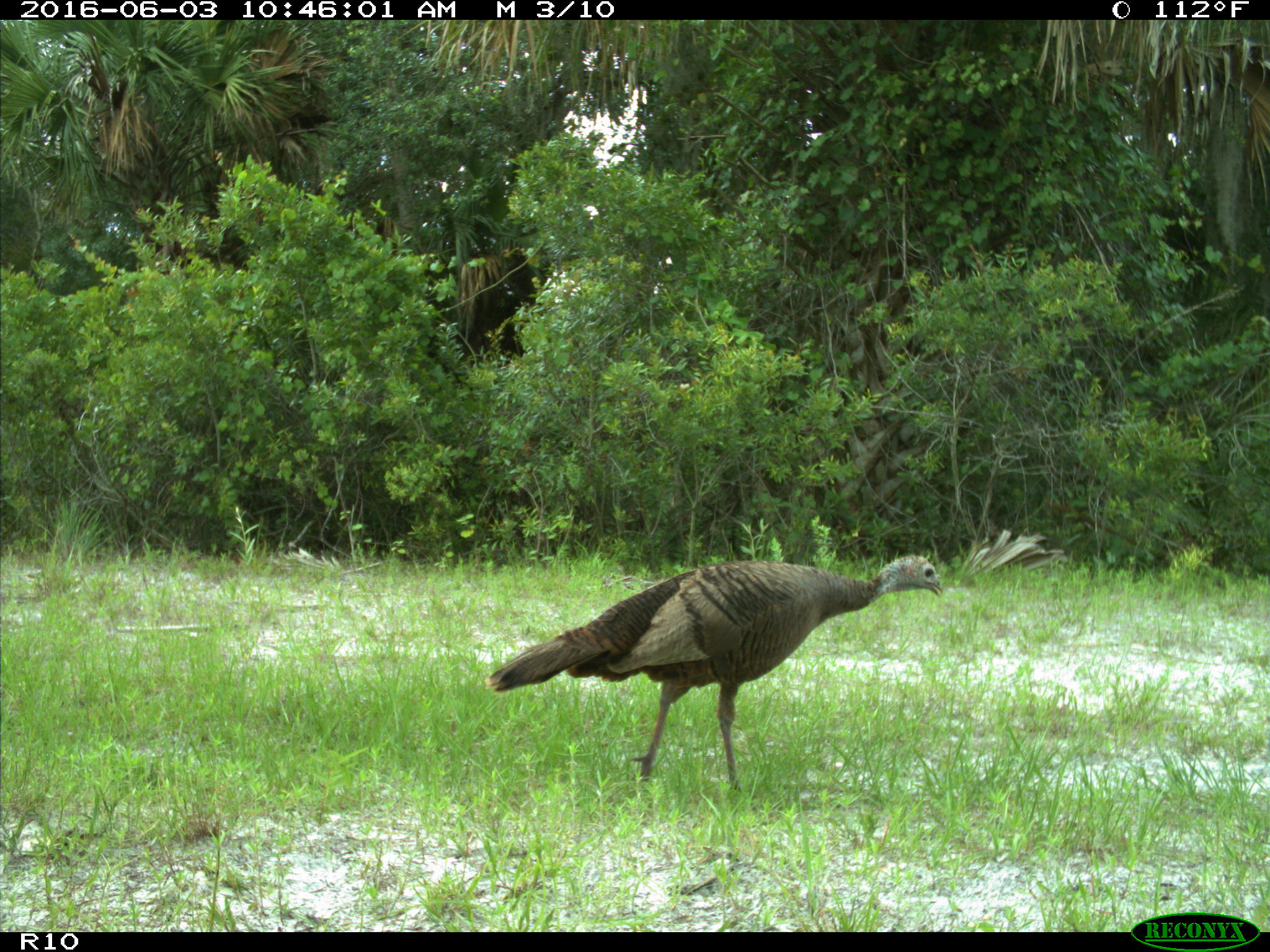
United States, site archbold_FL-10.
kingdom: Animalia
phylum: Chordata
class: Aves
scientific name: Aves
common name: birds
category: unidentified bird